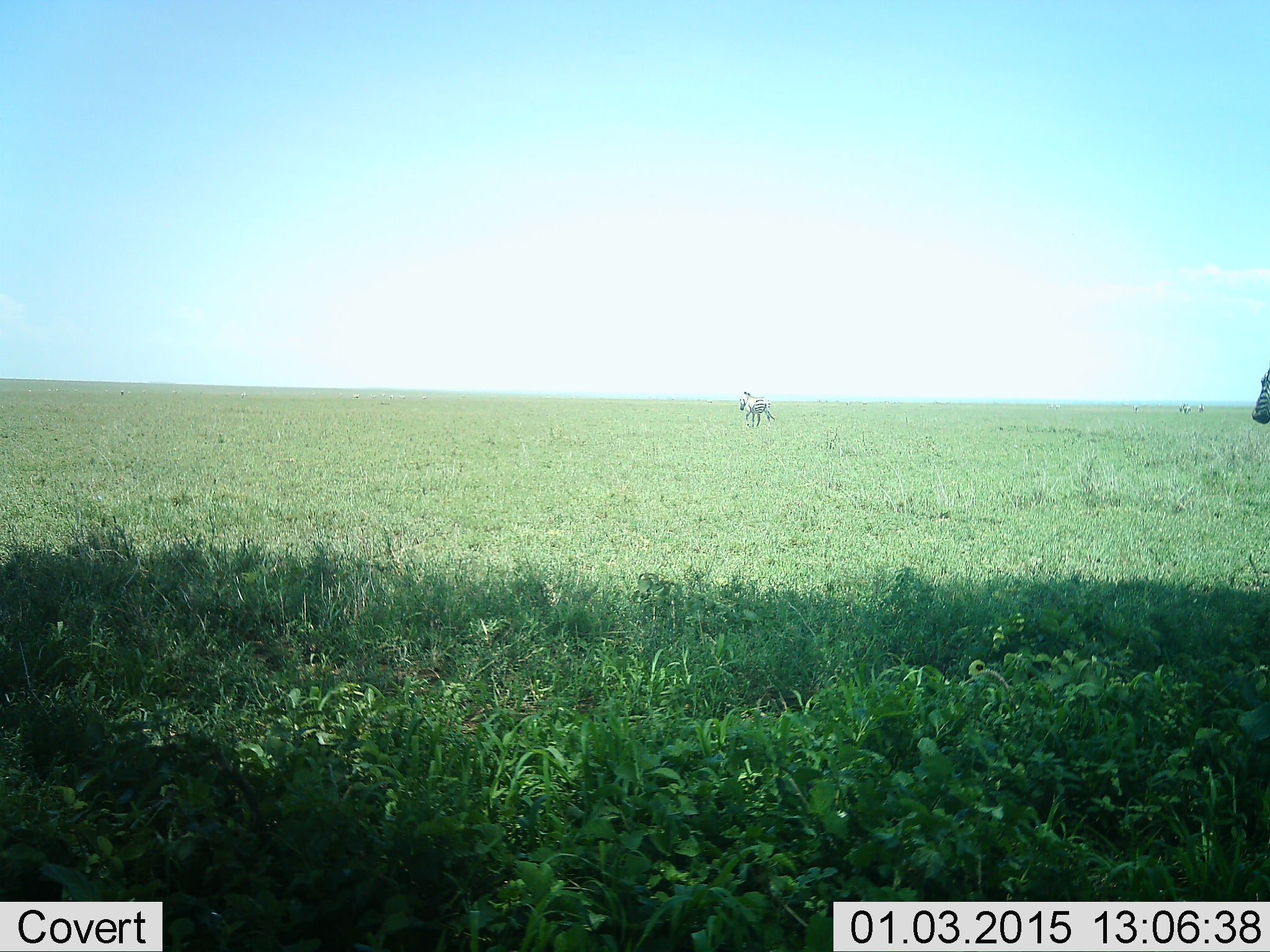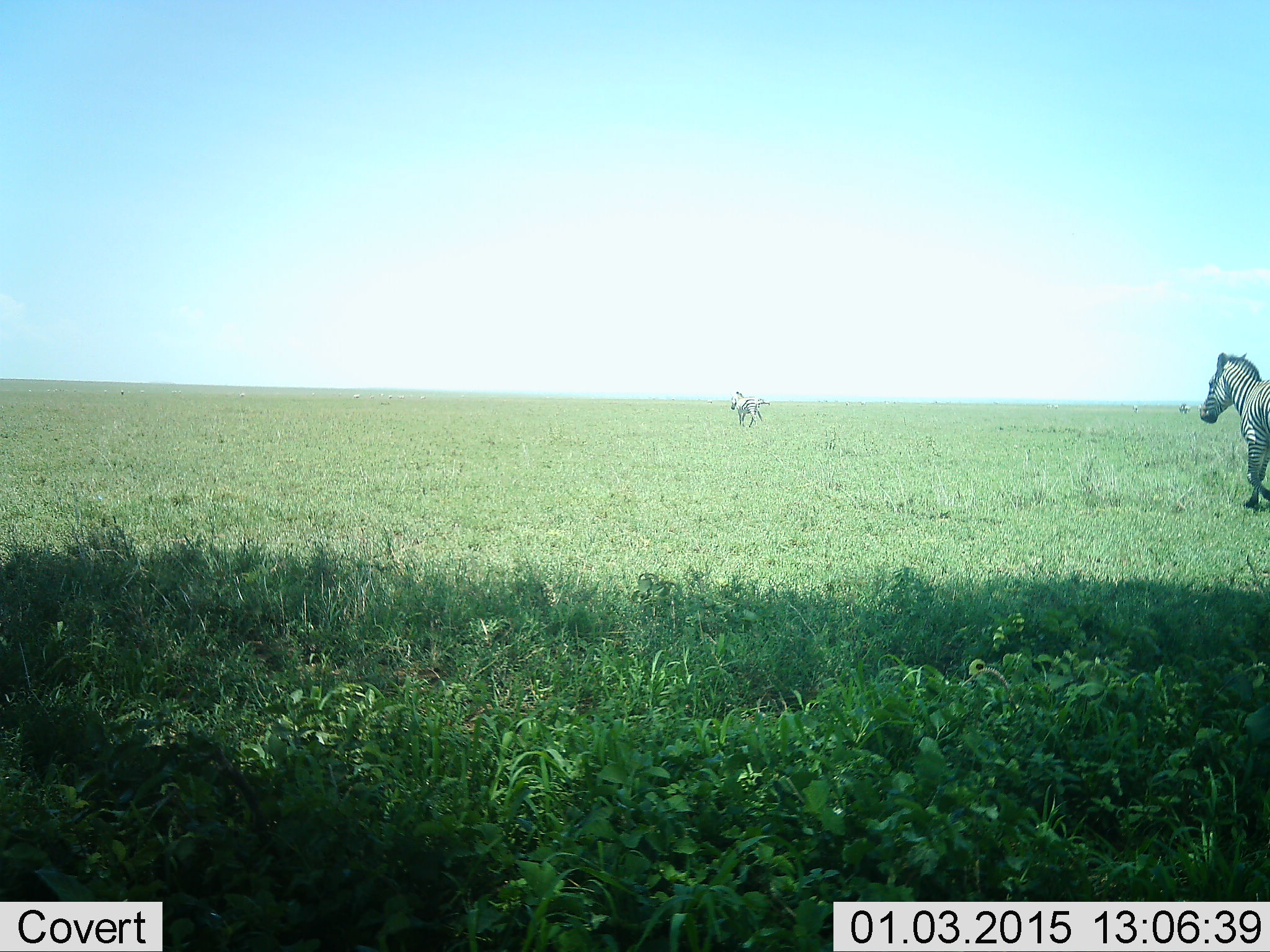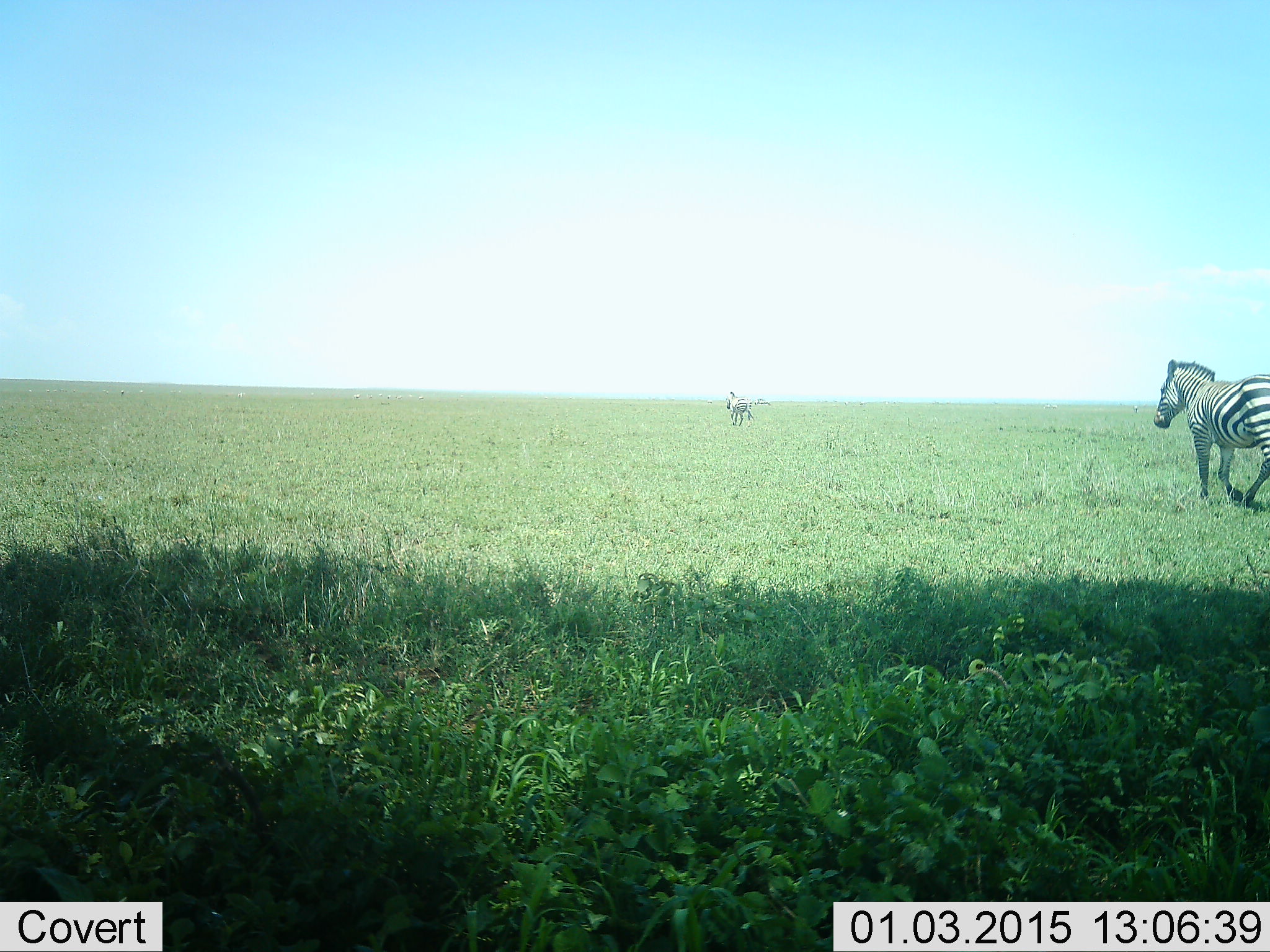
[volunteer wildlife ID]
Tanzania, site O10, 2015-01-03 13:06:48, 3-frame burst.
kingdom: Animalia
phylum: Chordata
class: Mammalia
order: Perissodactyla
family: Equidae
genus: Equus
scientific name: Equus quagga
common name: plains zebra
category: zebra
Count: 3.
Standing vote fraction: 10%.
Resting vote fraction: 10%.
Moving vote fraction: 100%.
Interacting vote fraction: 0%.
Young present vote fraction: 0%.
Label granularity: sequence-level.